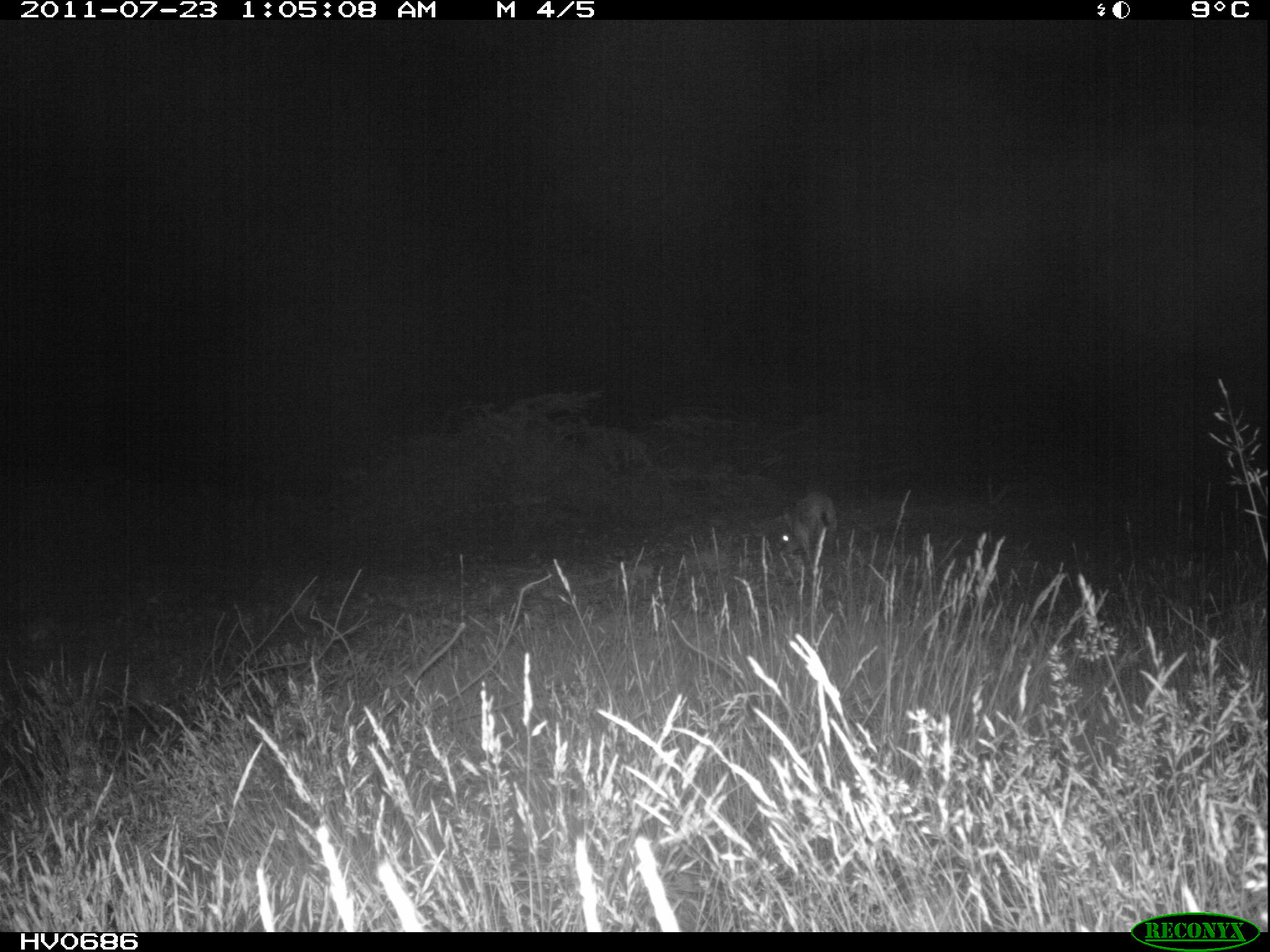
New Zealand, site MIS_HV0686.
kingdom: Animalia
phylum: Chordata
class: Mammalia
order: Lagomorpha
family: Leporidae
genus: Lepus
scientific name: Lepus europaeus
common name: brown hare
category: hare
Hare (brown hare) (Lepus europaeus).